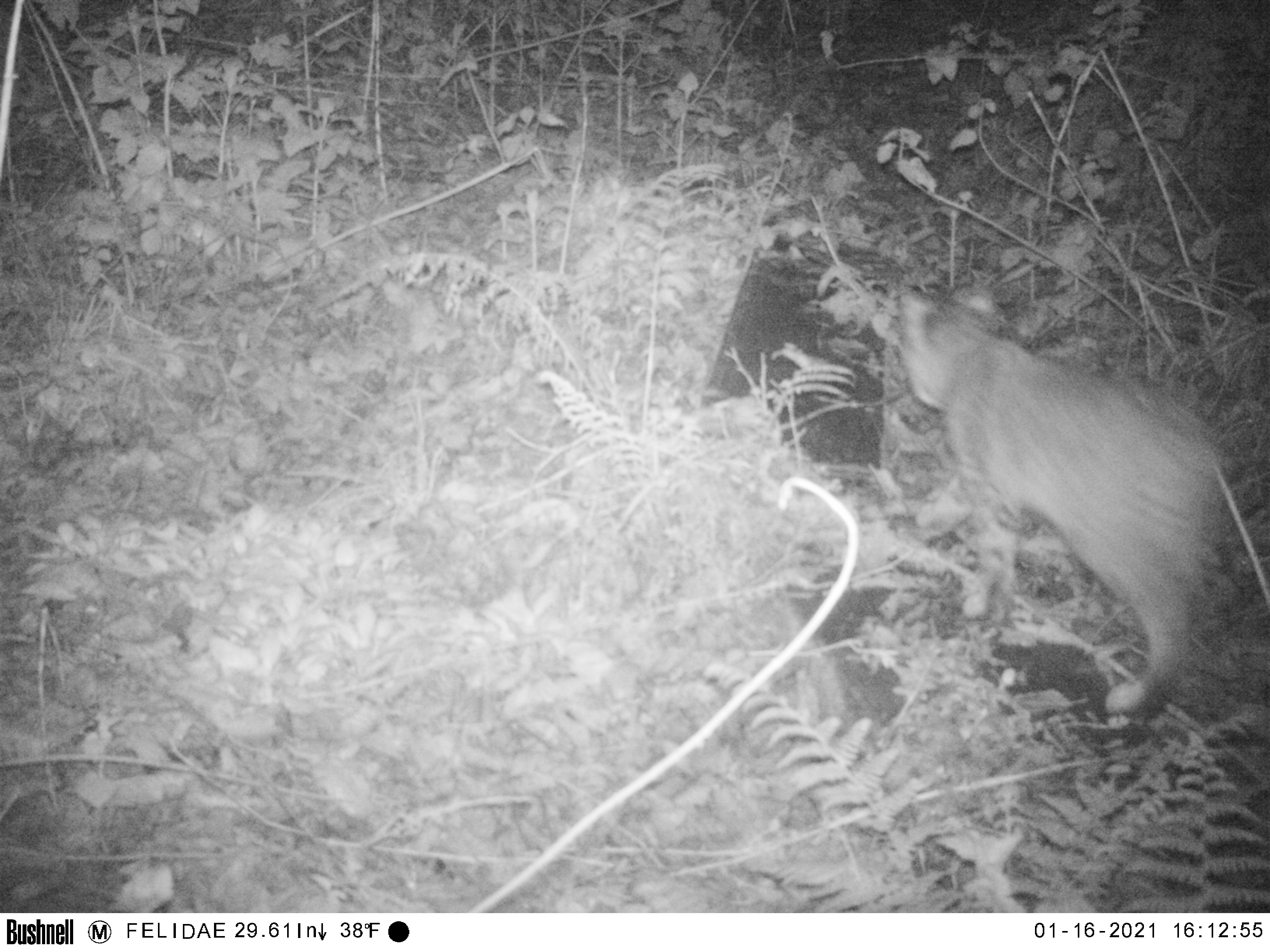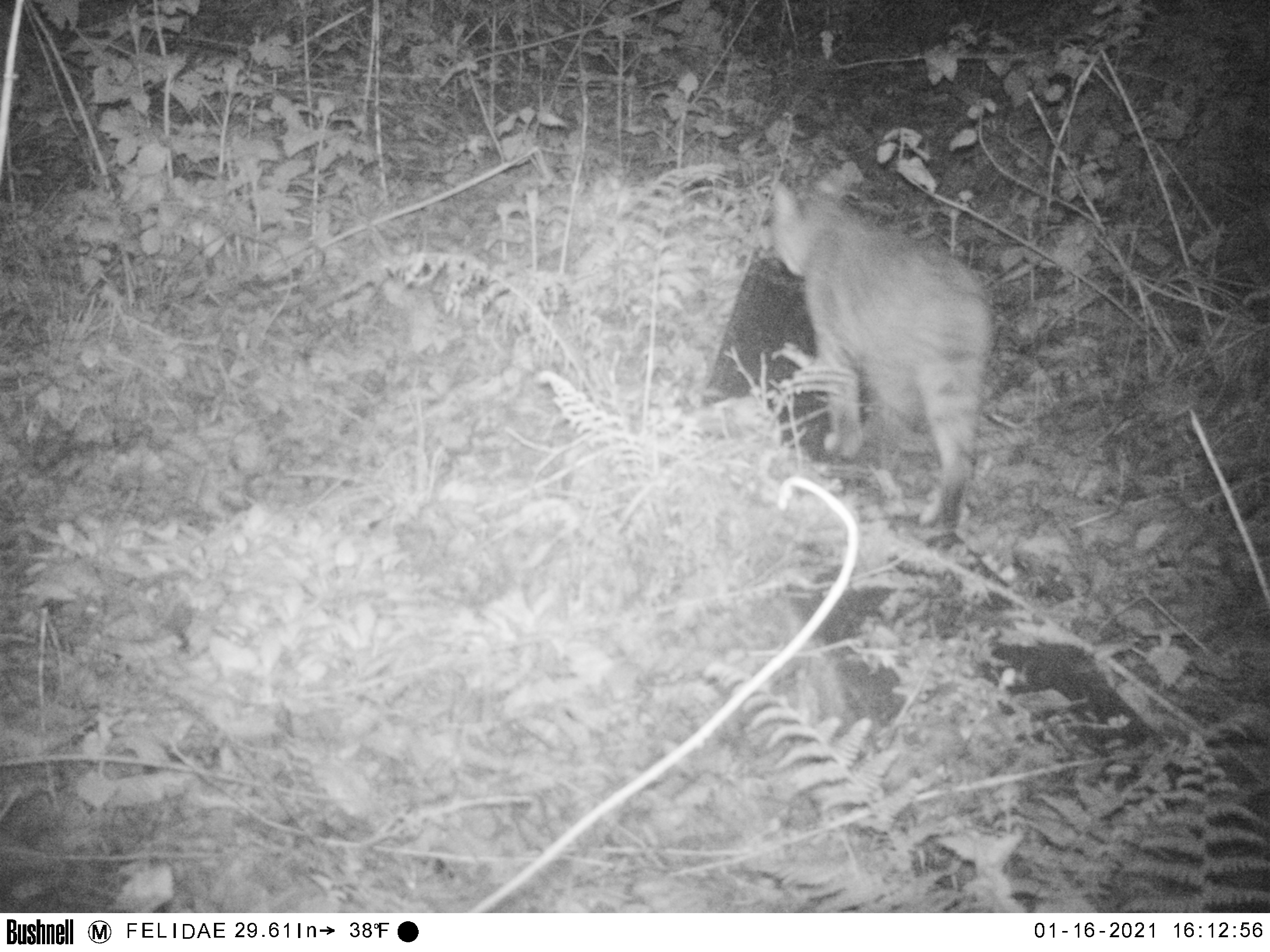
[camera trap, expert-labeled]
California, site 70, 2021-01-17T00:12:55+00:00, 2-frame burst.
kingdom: Animalia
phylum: Chordata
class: Mammalia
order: Carnivora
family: Felidae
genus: Lynx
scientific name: Lynx rufus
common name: bobcat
Bobcat (Lynx rufus).